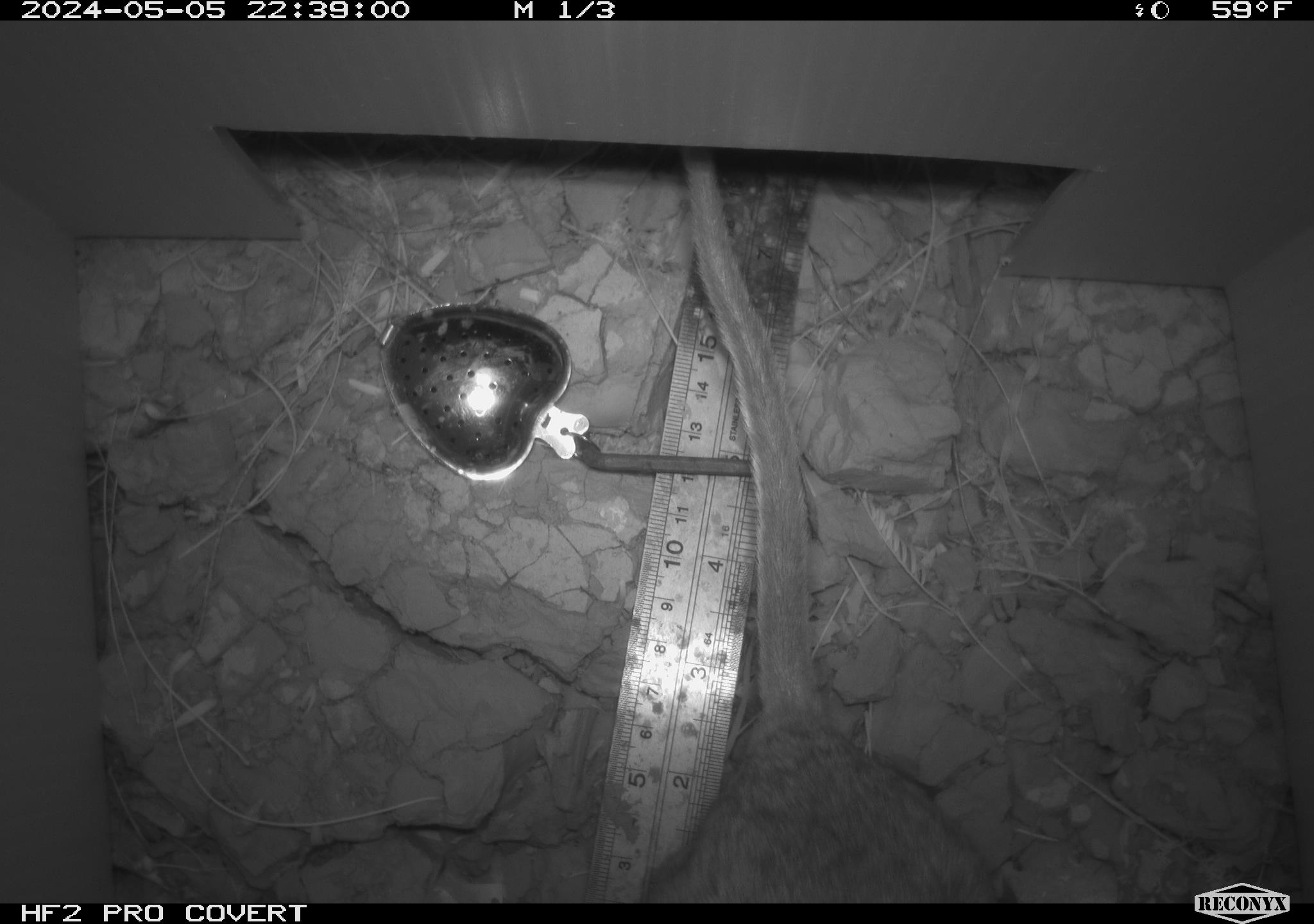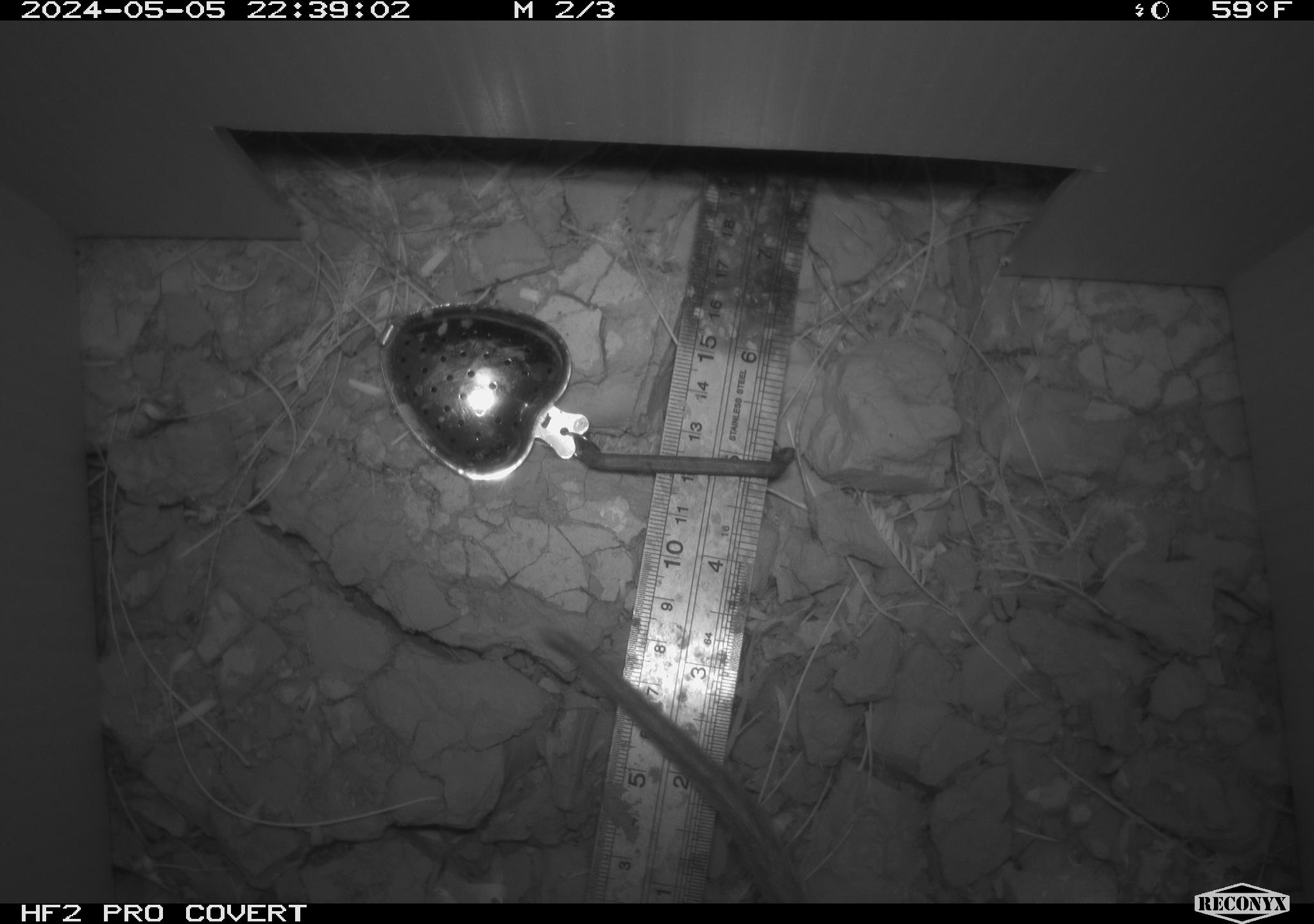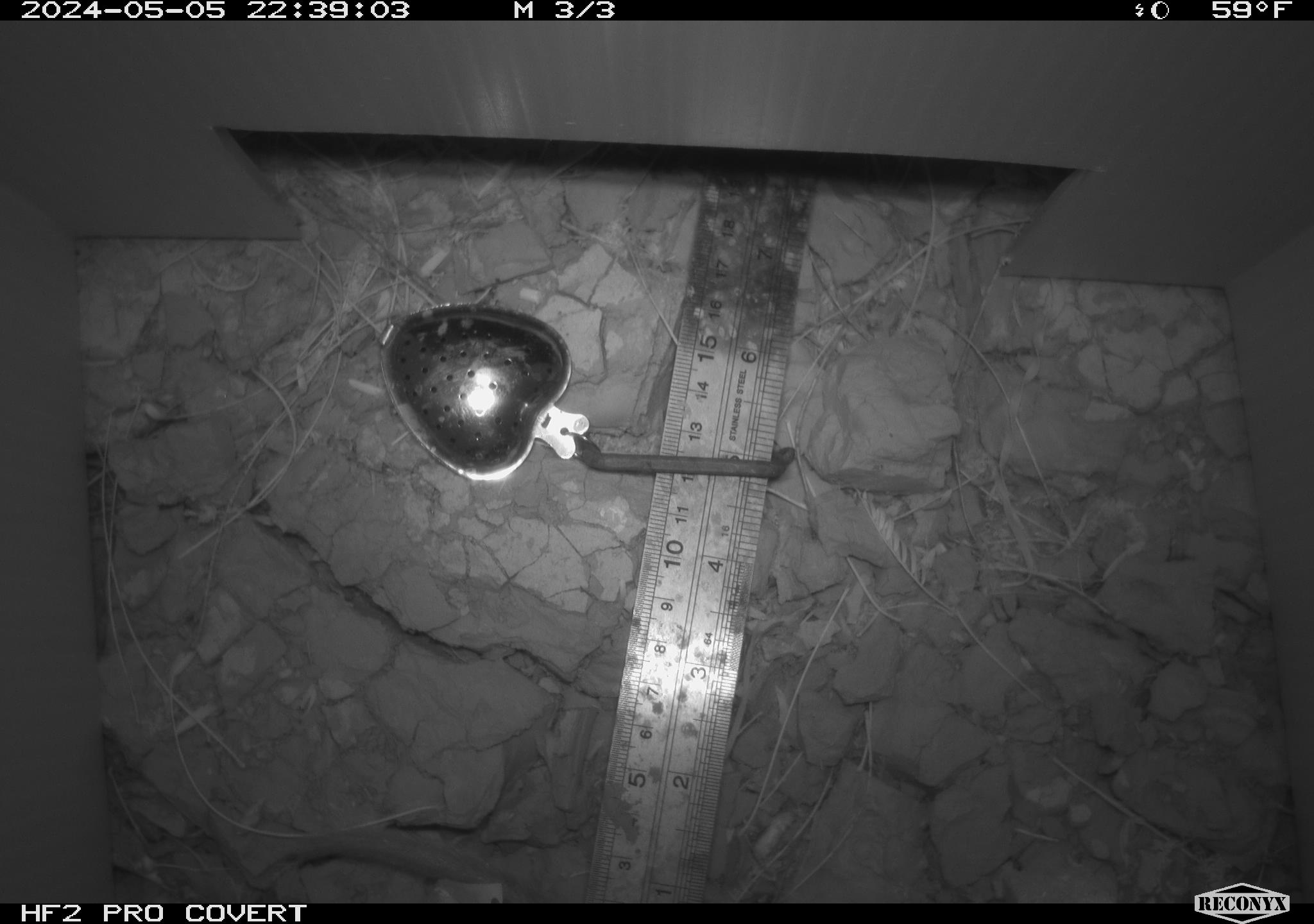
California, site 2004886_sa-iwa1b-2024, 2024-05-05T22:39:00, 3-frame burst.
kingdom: Animalia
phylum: Chordata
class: Mammalia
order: Rodentia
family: Cricetidae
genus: Neotoma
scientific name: Neotoma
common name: pack rat or woodrat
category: neotoma species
Neotoma species (pack rat or woodrat) (Neotoma).